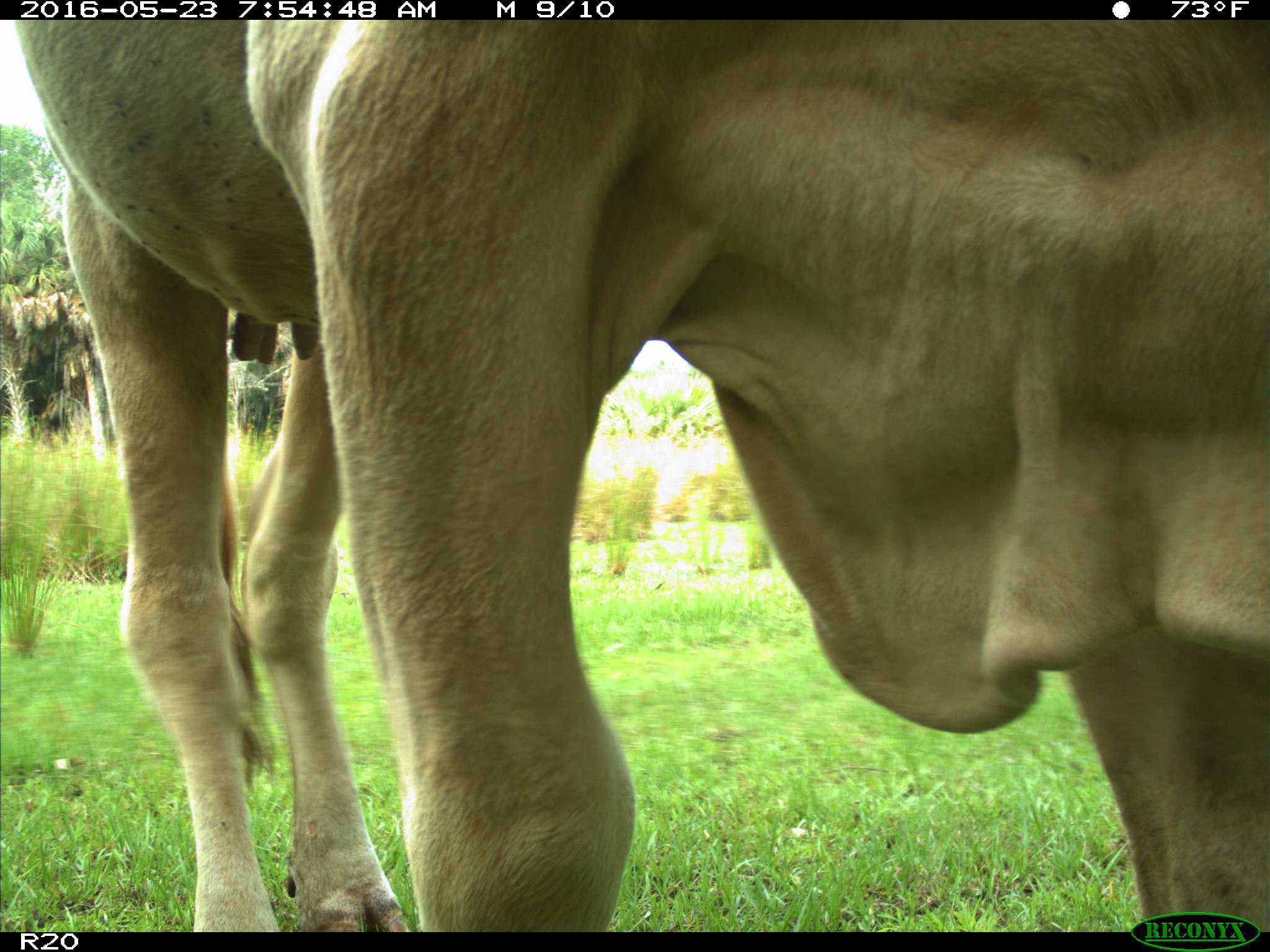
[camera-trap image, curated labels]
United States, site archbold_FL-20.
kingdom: Animalia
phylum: Chordata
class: Mammalia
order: Artiodactyla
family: Bovidae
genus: Bos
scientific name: Bos taurus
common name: domestic cow